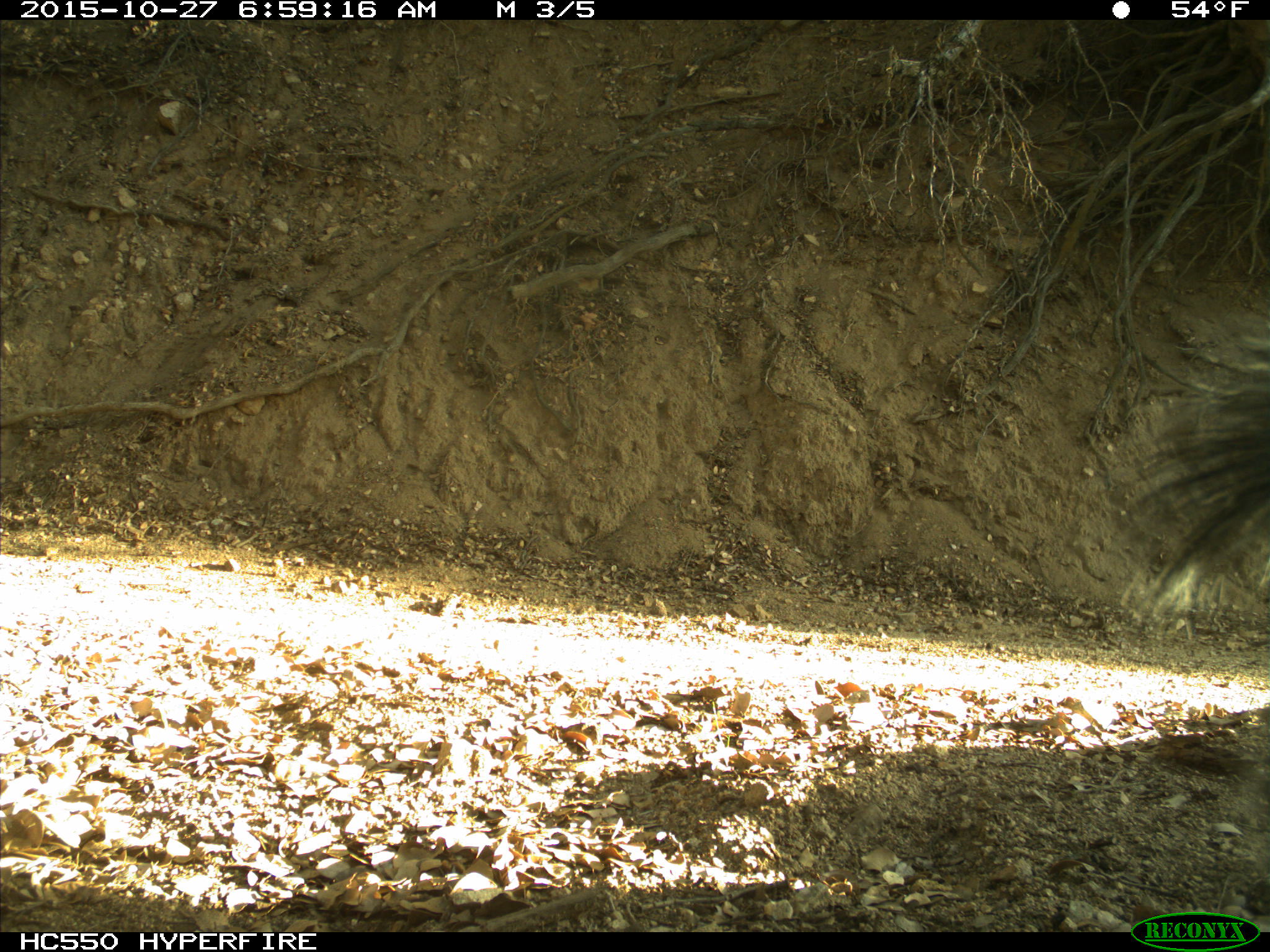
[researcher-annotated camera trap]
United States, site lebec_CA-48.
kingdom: Animalia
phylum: Chordata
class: Mammalia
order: Rodentia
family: Sciuridae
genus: Sciurus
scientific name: Sciurus carolinensis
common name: eastern gray squirrel